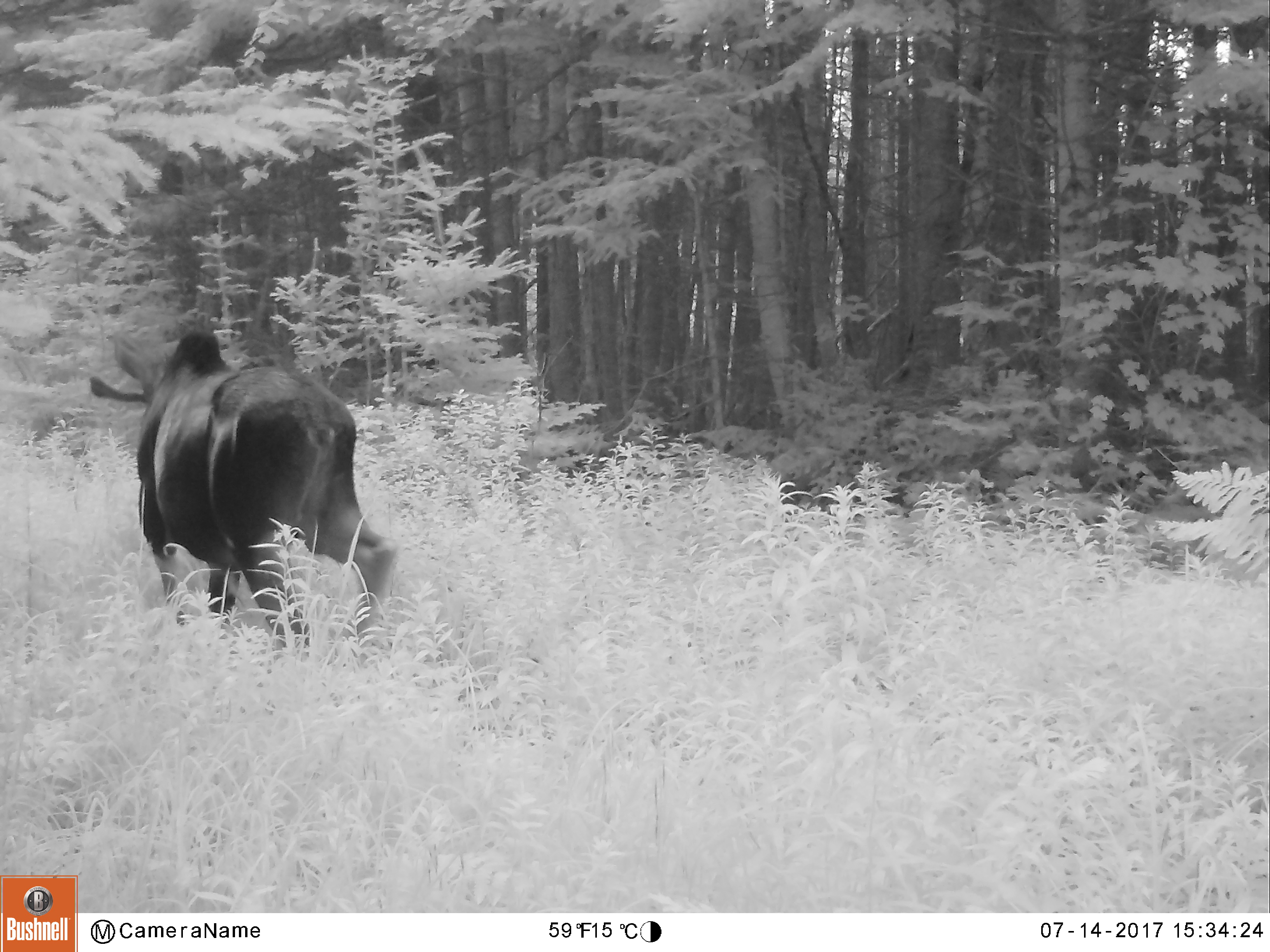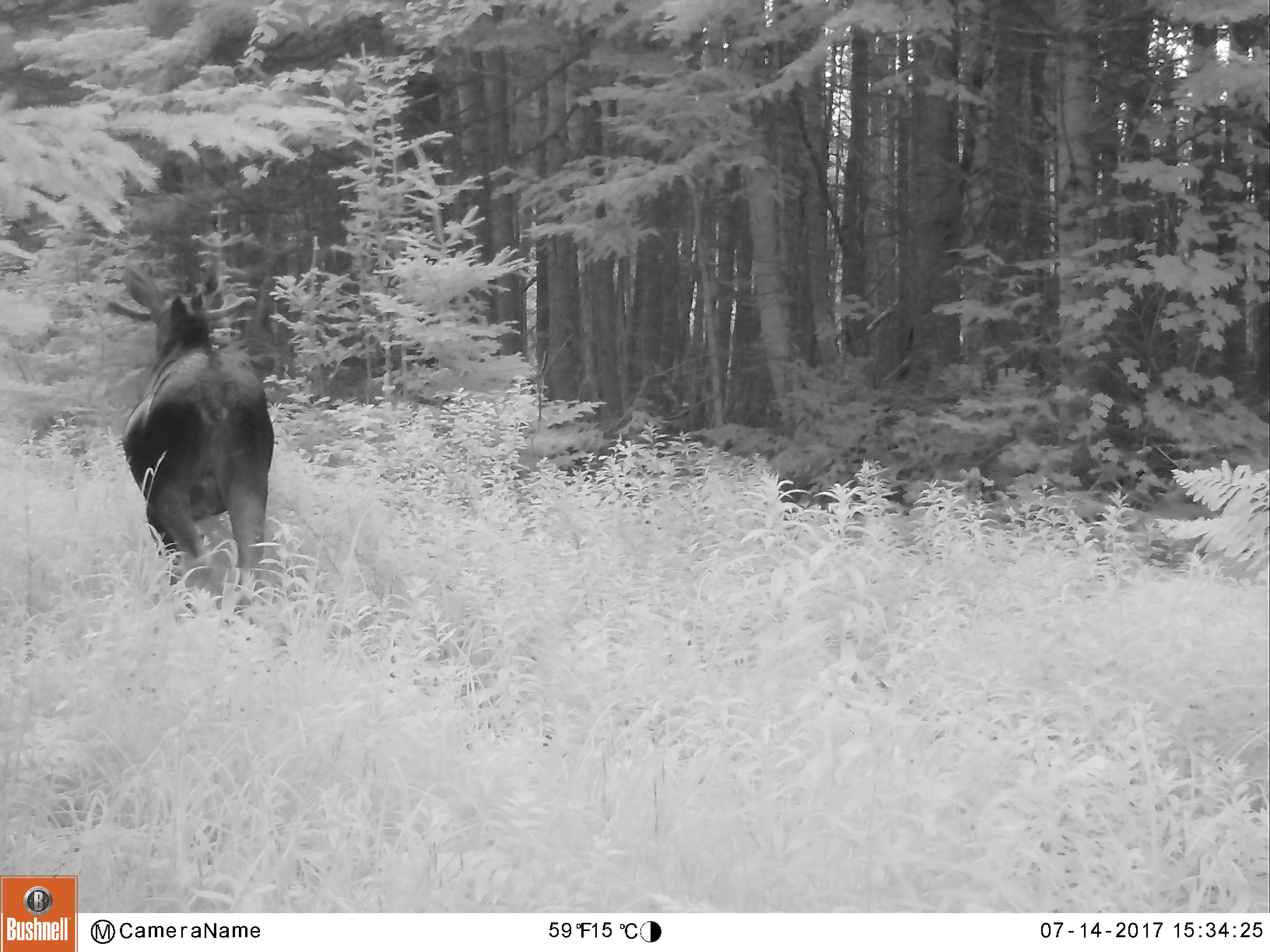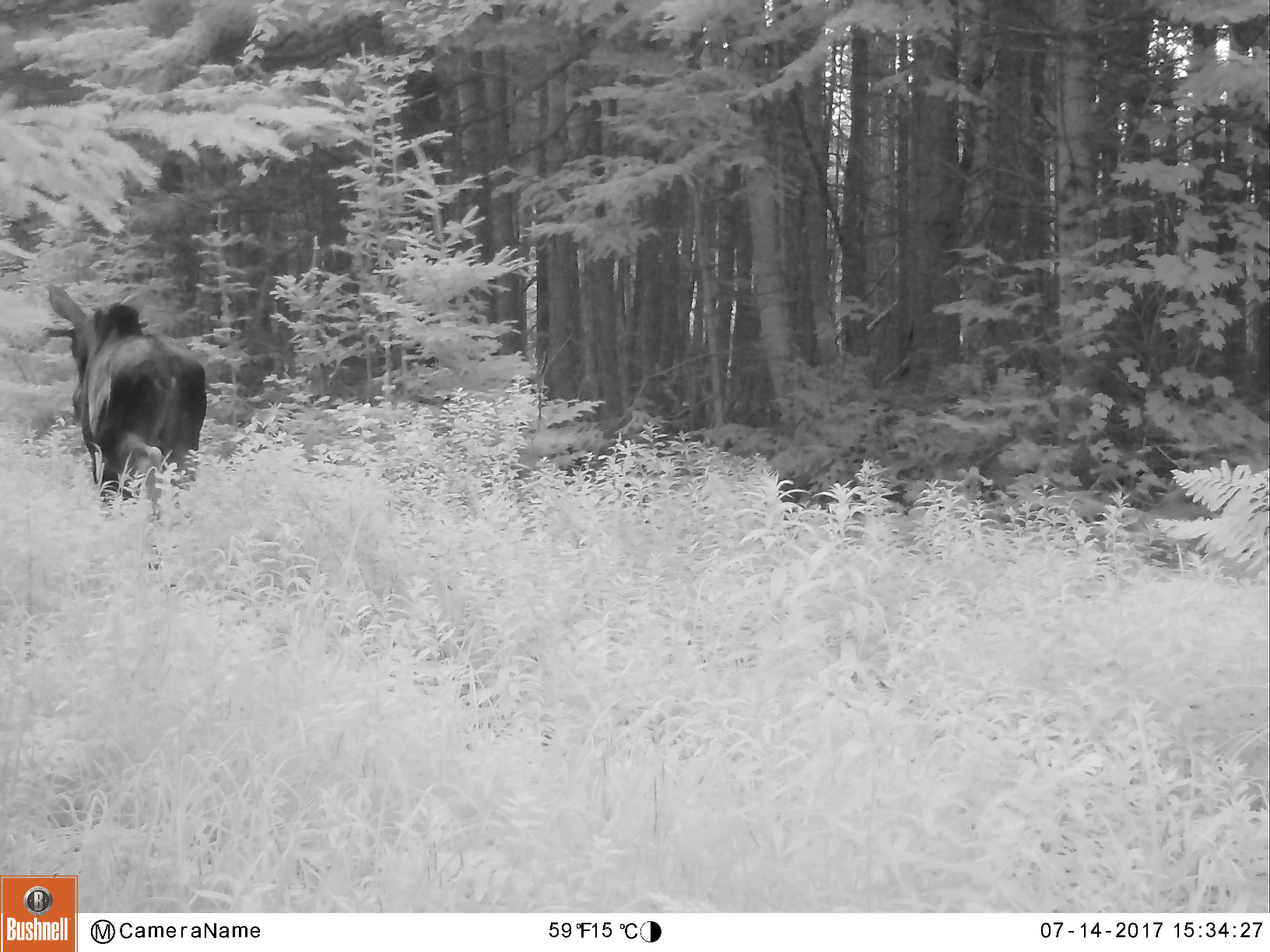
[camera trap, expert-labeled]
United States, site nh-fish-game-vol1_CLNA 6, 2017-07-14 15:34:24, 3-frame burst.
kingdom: Animalia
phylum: Chordata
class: Mammalia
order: Artiodactyla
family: Cervidae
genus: Alces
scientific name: Alces alces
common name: moose